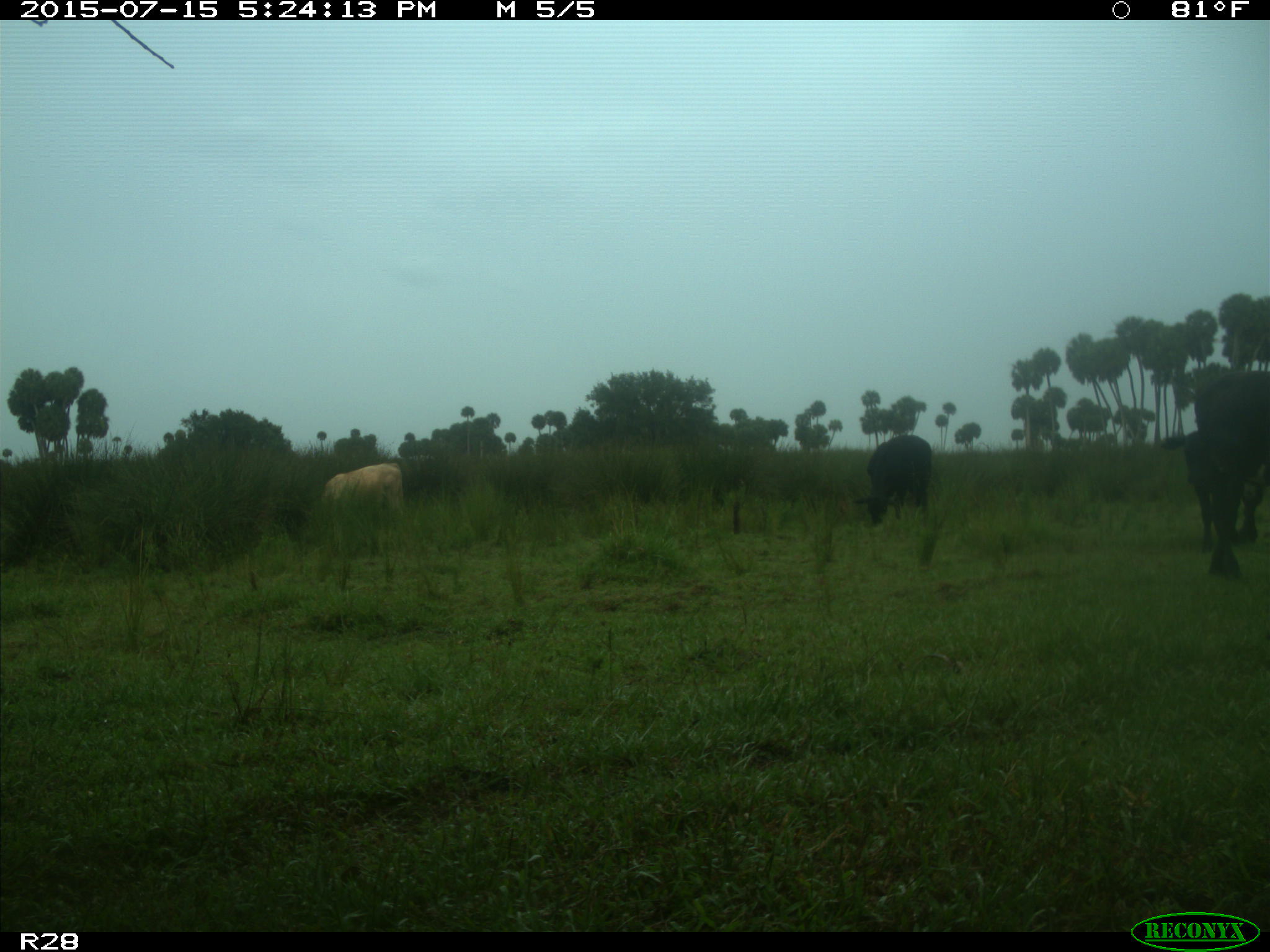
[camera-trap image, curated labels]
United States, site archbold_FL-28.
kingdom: Animalia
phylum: Chordata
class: Mammalia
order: Artiodactyla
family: Bovidae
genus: Bos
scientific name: Bos taurus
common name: domestic cow